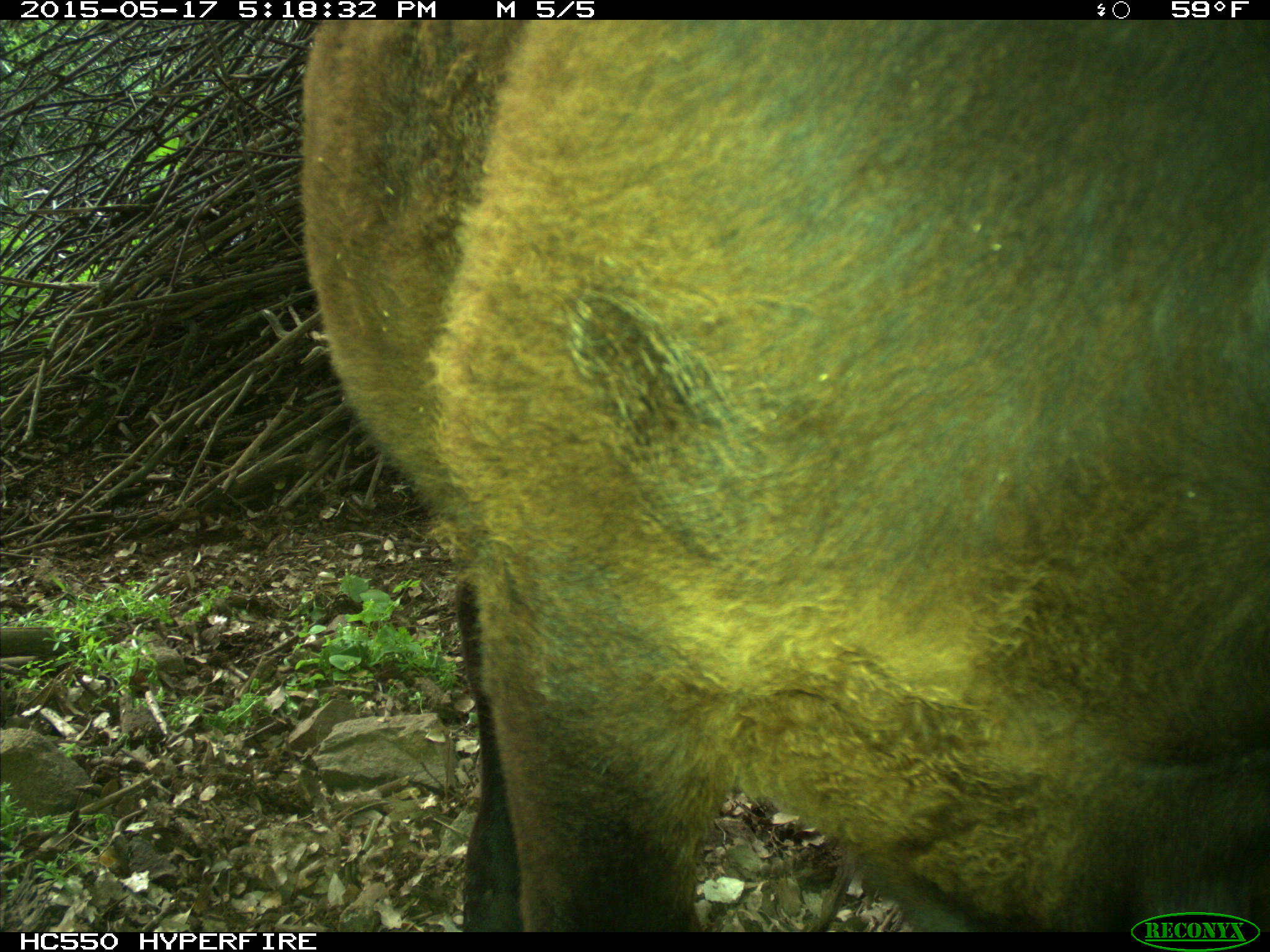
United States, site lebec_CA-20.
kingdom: Animalia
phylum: Chordata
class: Mammalia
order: Artiodactyla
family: Bovidae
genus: Bos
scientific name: Bos taurus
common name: domestic cow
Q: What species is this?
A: Bos taurus (domestic cow).